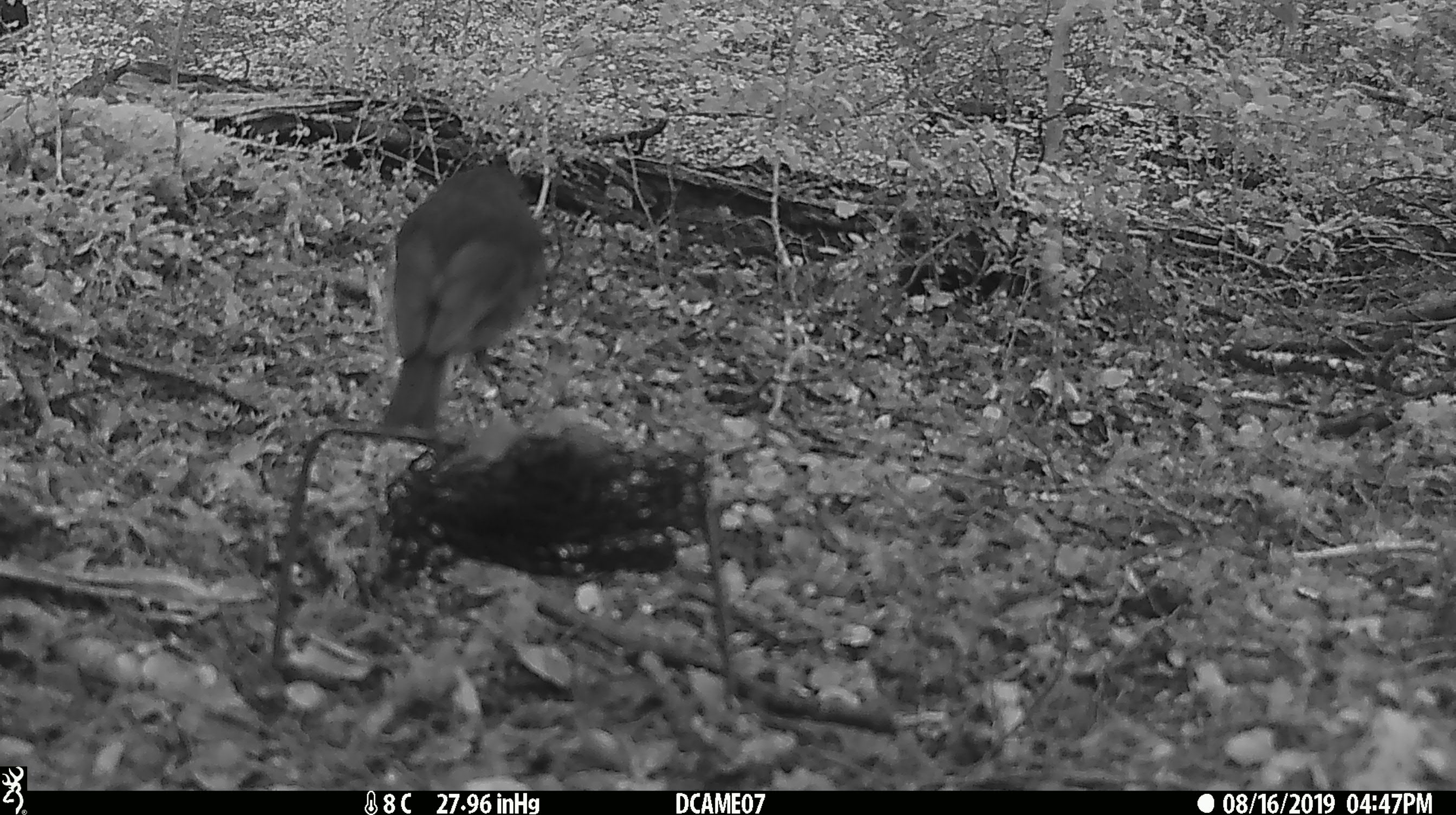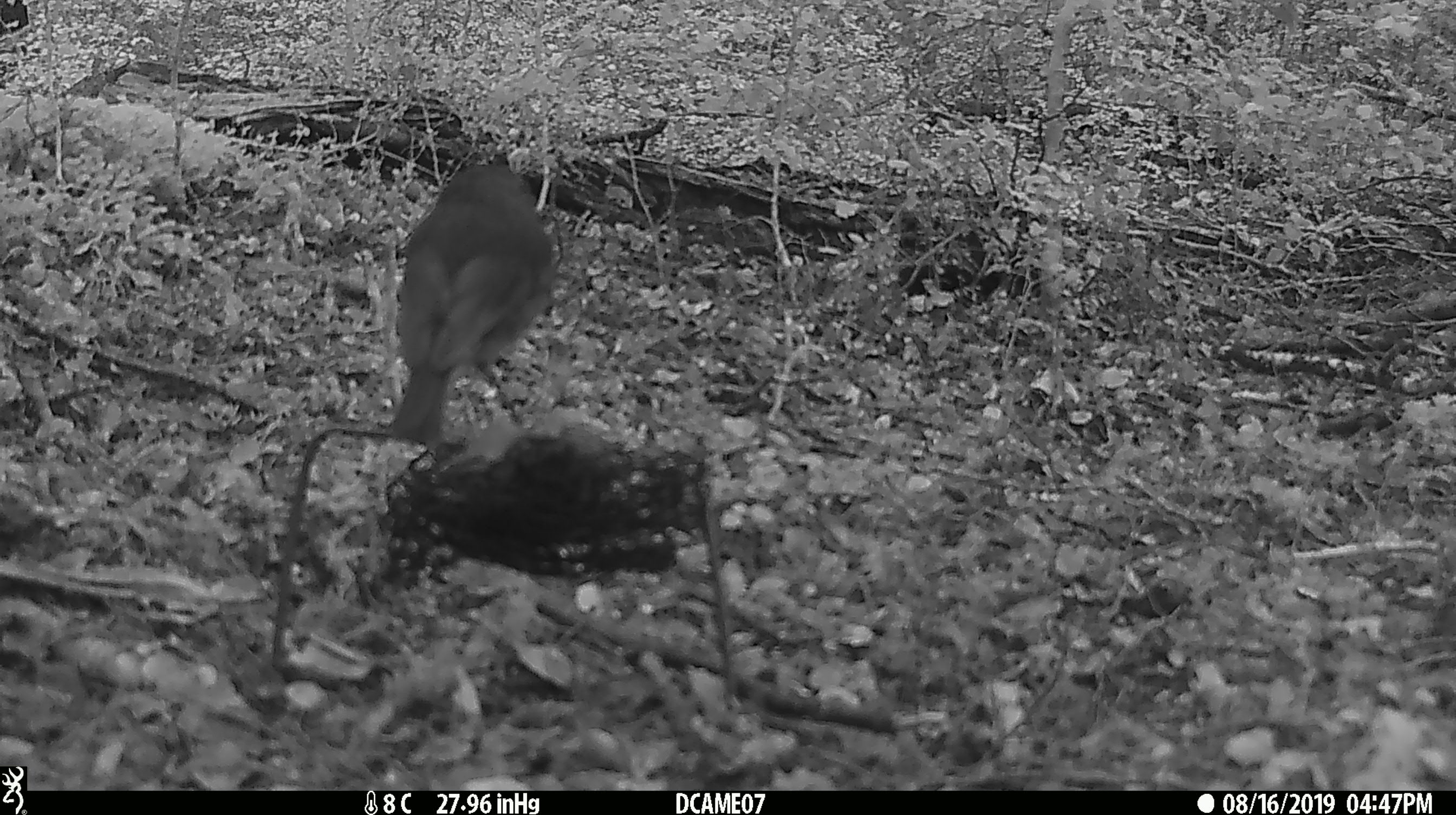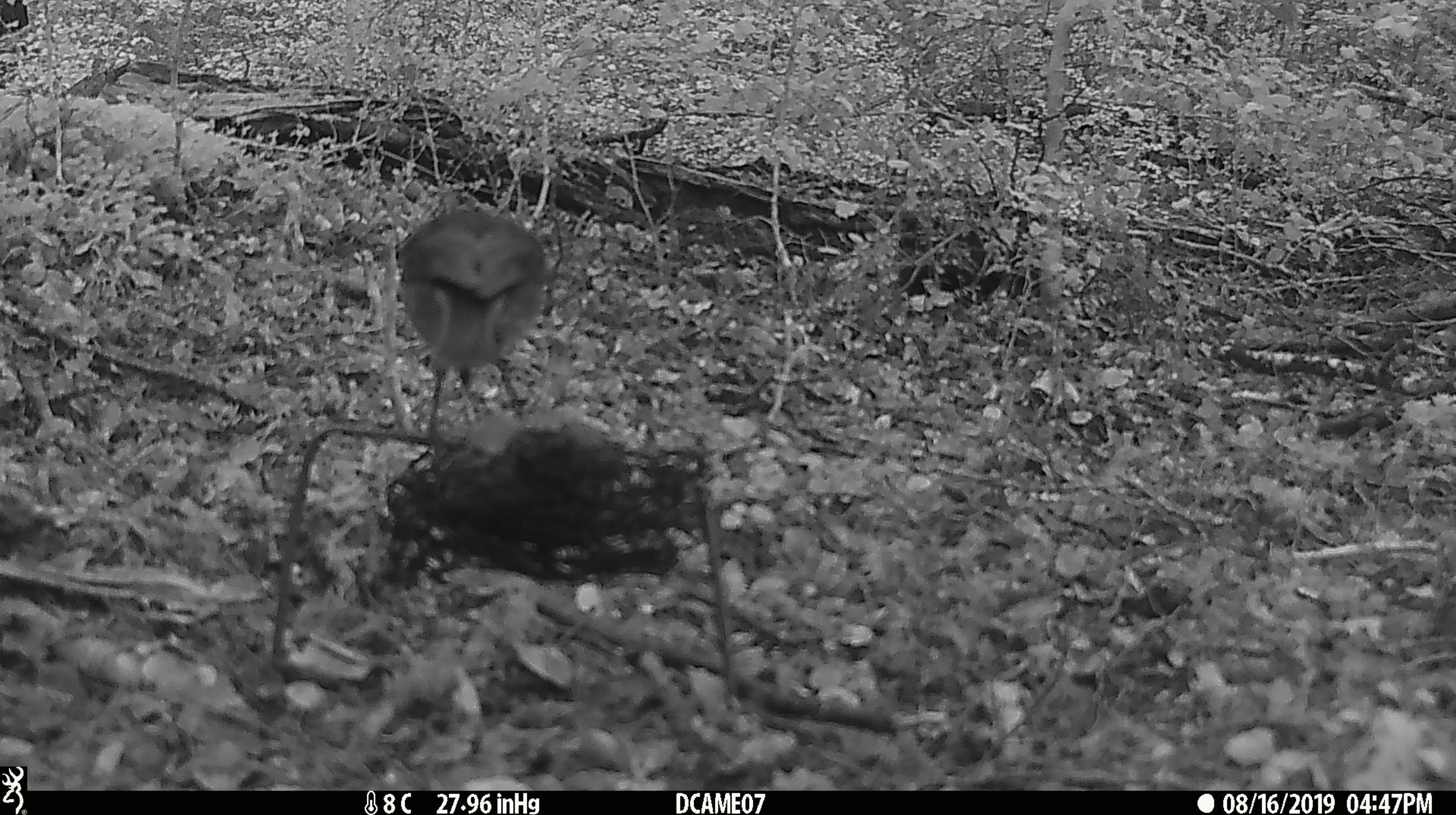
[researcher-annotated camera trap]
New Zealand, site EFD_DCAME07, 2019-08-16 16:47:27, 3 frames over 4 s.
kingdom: Animalia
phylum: Chordata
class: Aves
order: Passeriformes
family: Petroicidae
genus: Petroica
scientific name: Petroica australis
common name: new zealand robin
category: robin